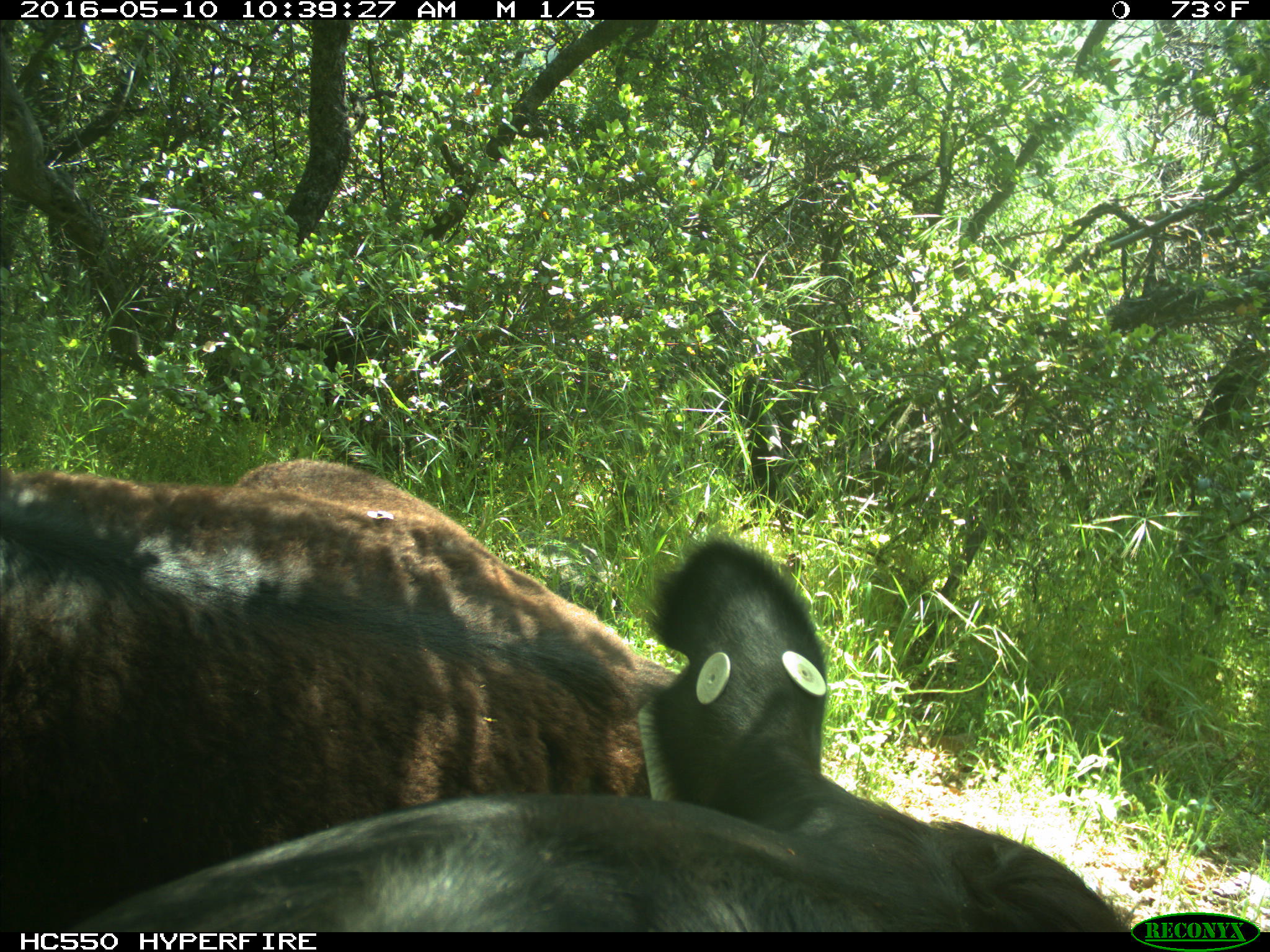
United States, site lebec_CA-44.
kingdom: Animalia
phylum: Chordata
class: Mammalia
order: Artiodactyla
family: Bovidae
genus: Bos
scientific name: Bos taurus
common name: domestic cow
Bos taurus (domestic cow).